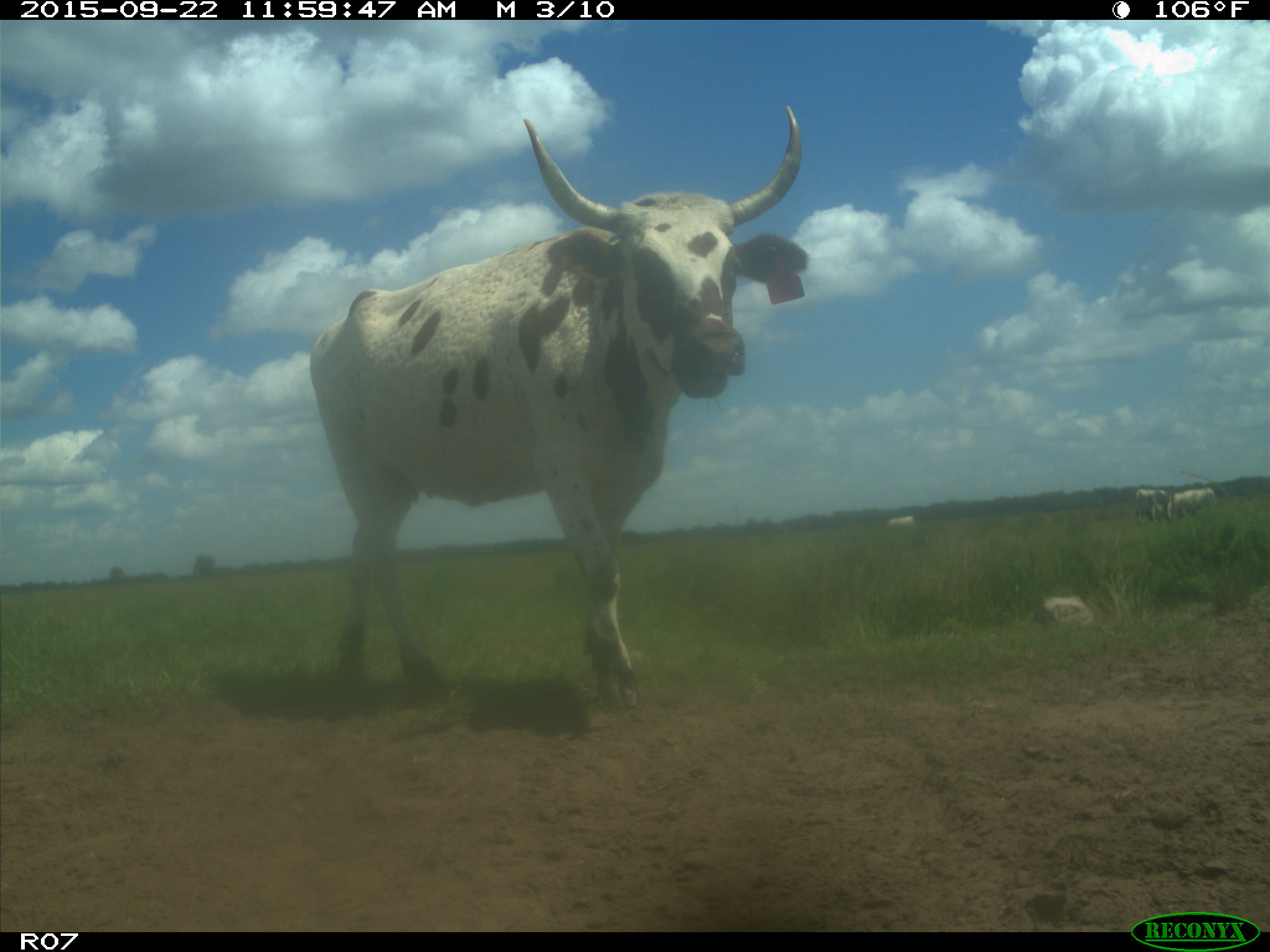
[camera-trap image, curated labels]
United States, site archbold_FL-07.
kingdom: Animalia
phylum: Chordata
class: Mammalia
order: Artiodactyla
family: Bovidae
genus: Bos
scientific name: Bos taurus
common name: domestic cow